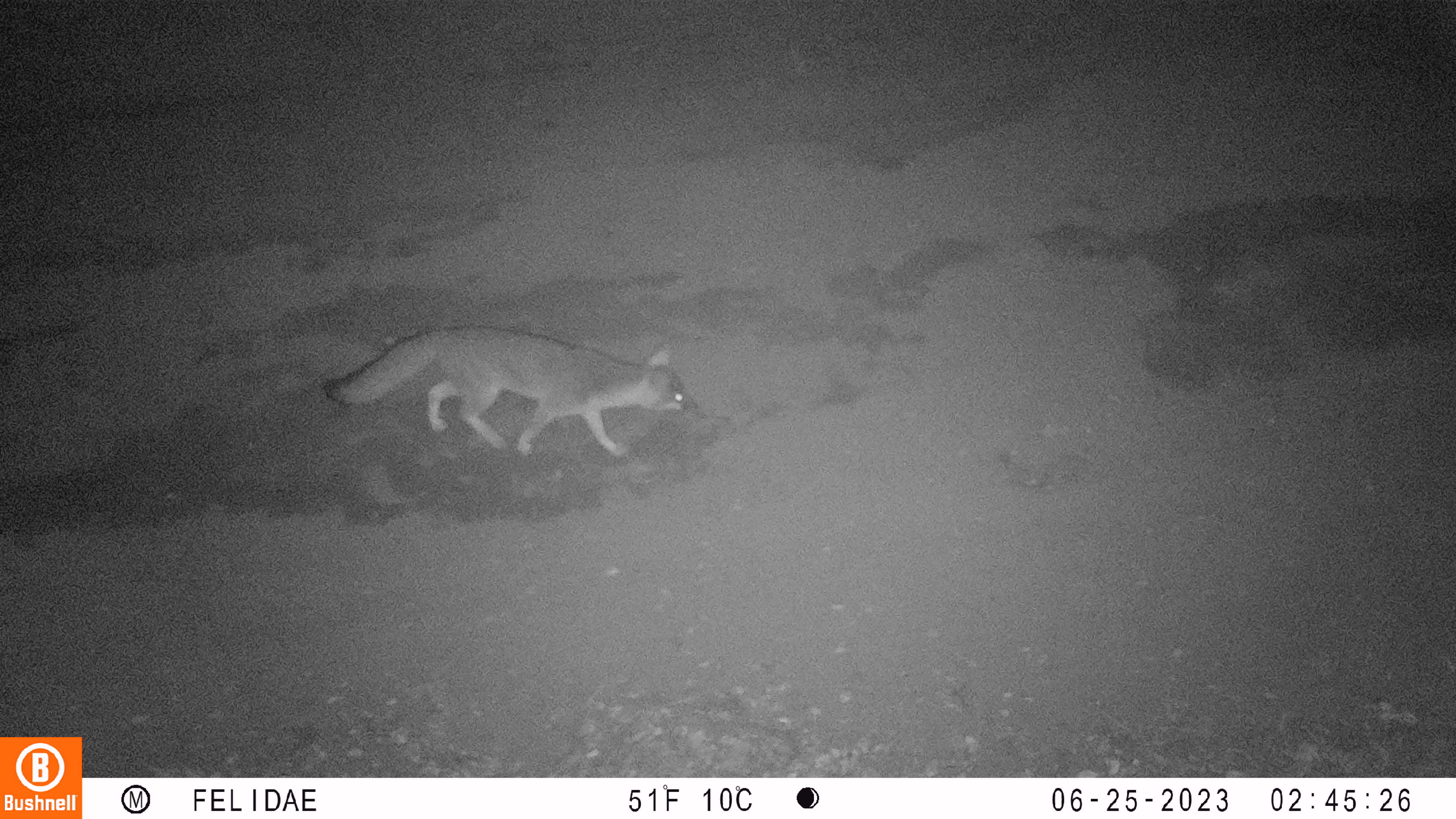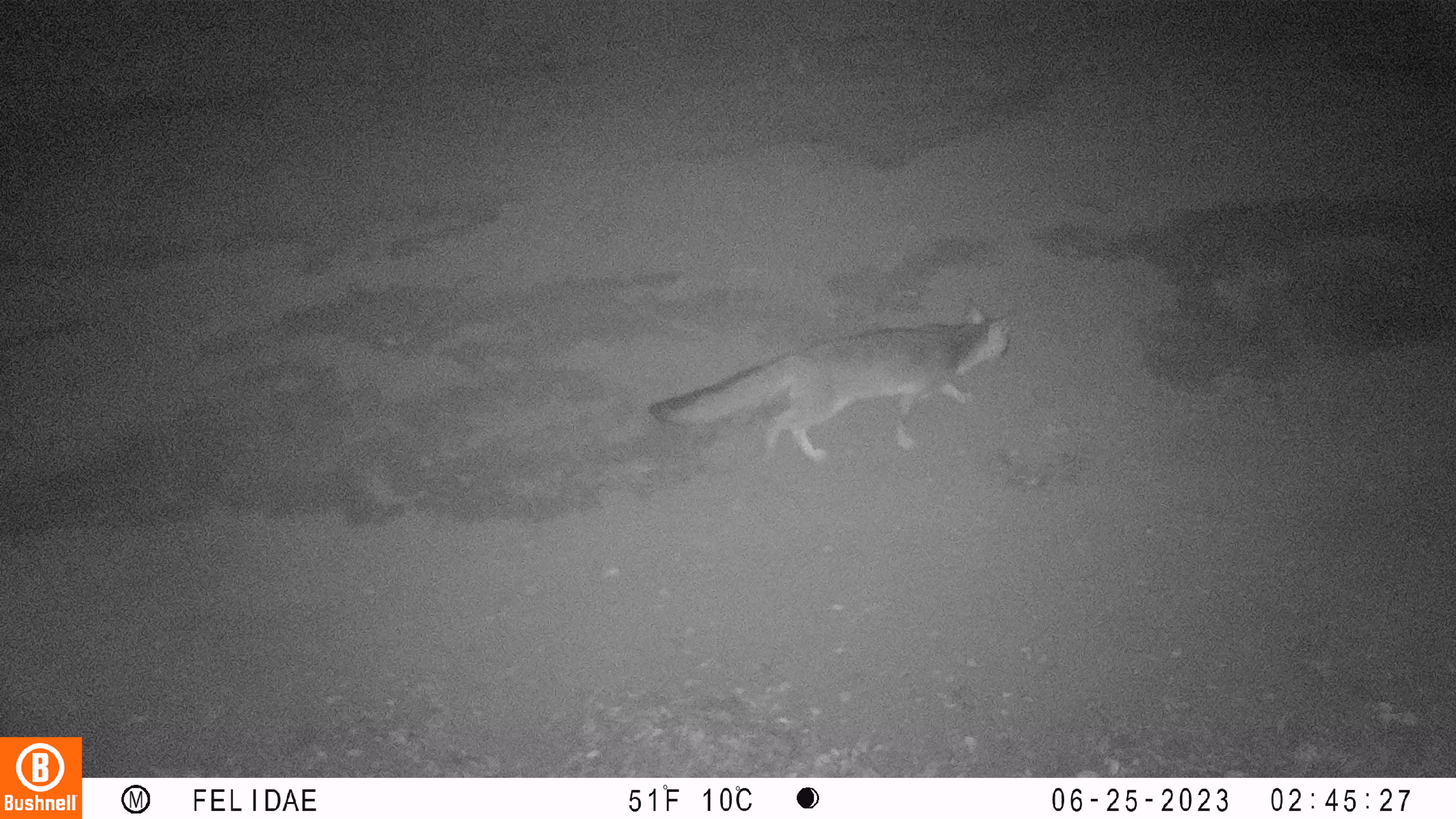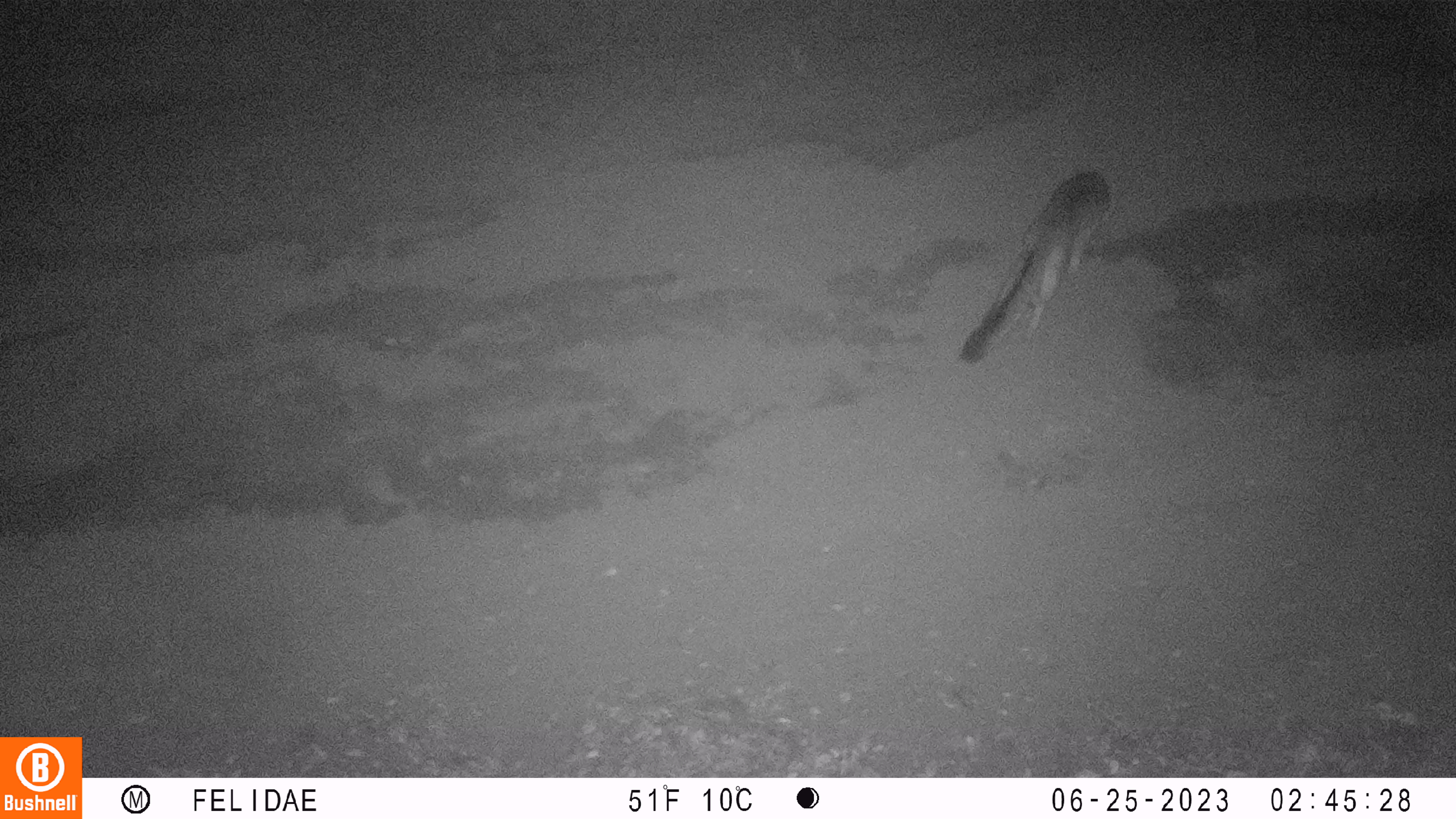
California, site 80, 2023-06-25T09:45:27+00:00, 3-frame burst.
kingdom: Animalia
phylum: Chordata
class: Mammalia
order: Carnivora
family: Canidae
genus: Urocyon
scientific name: Urocyon cinereoargenteus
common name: gray fox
Gray fox (Urocyon cinereoargenteus).